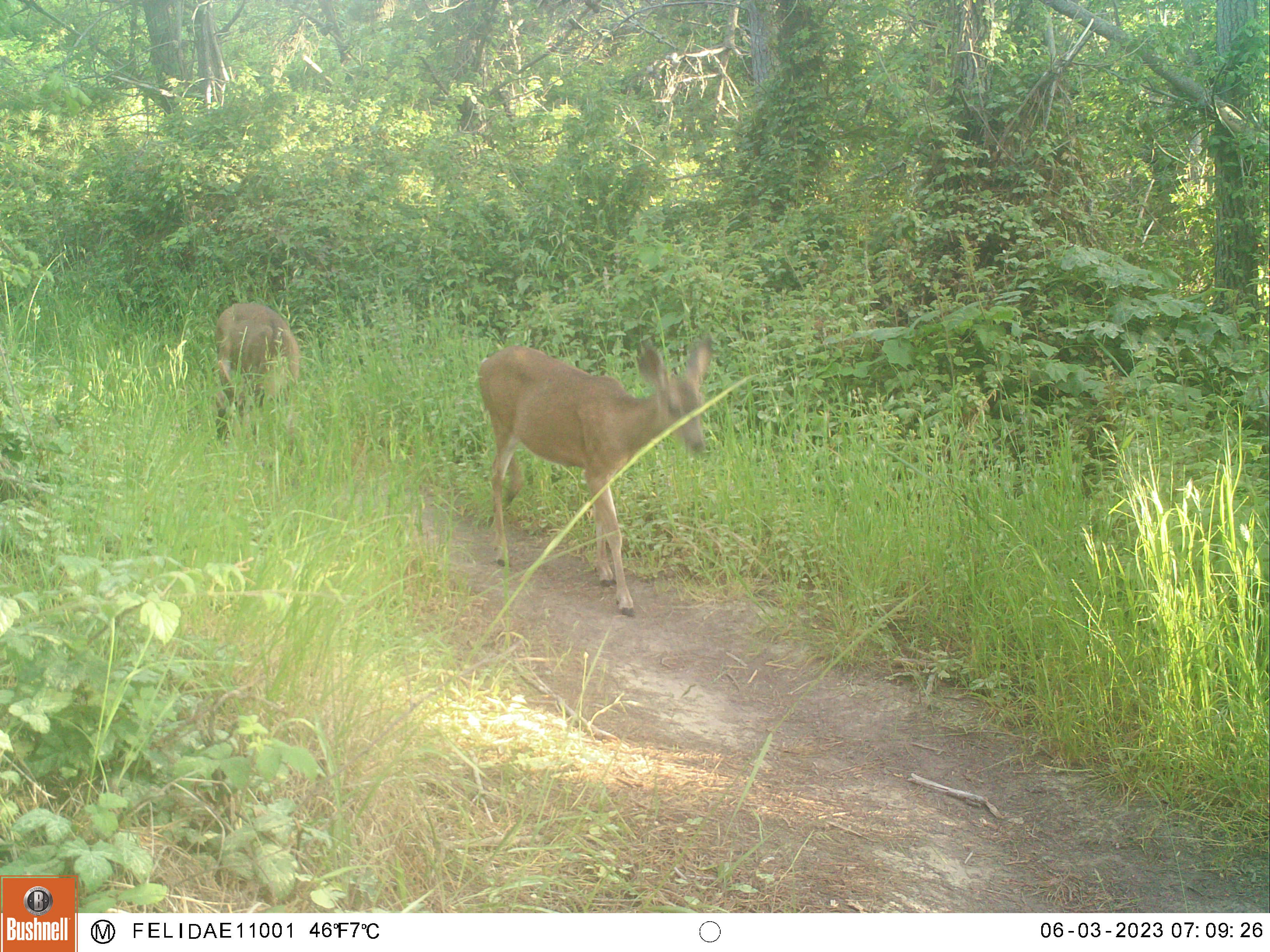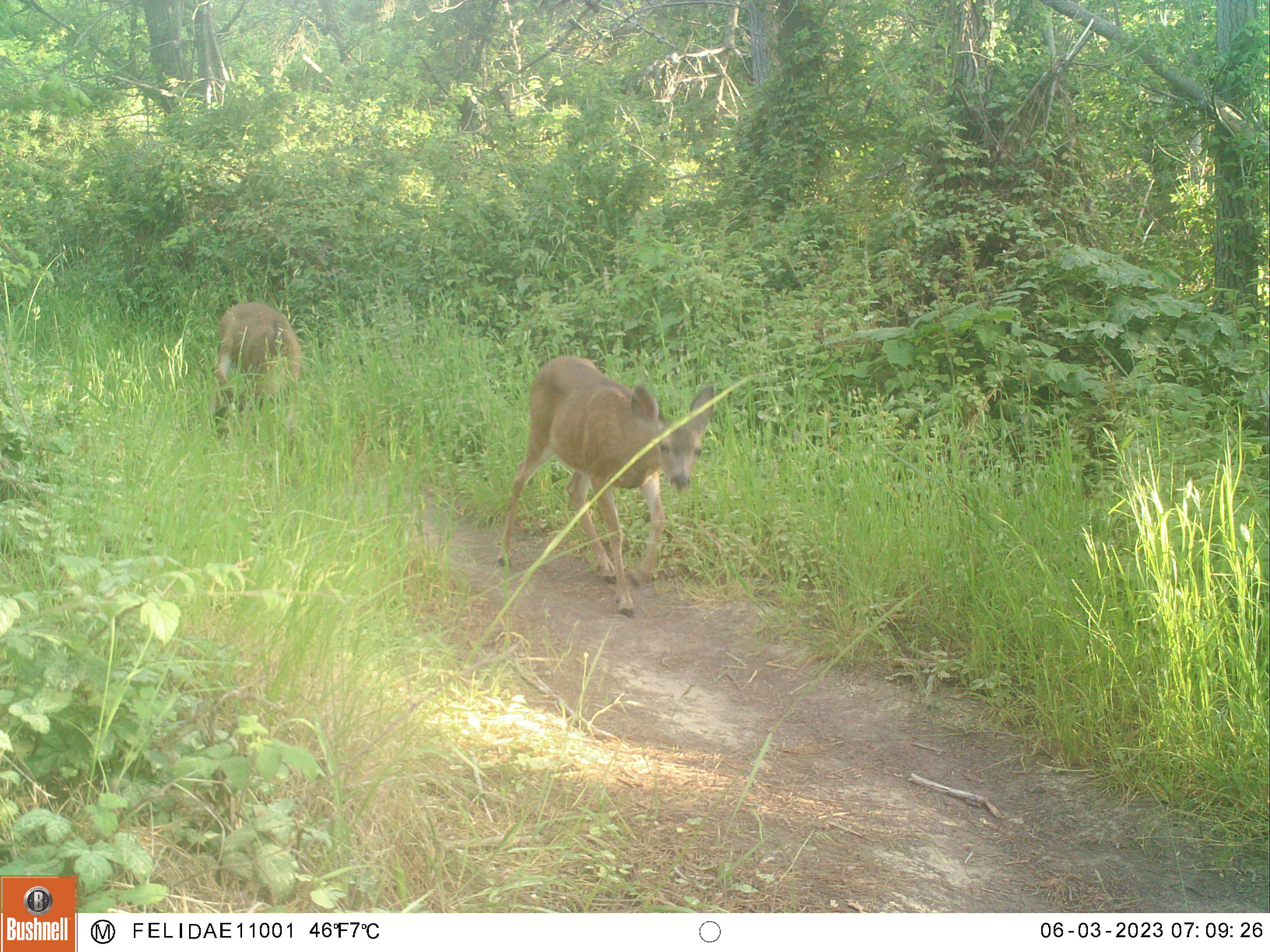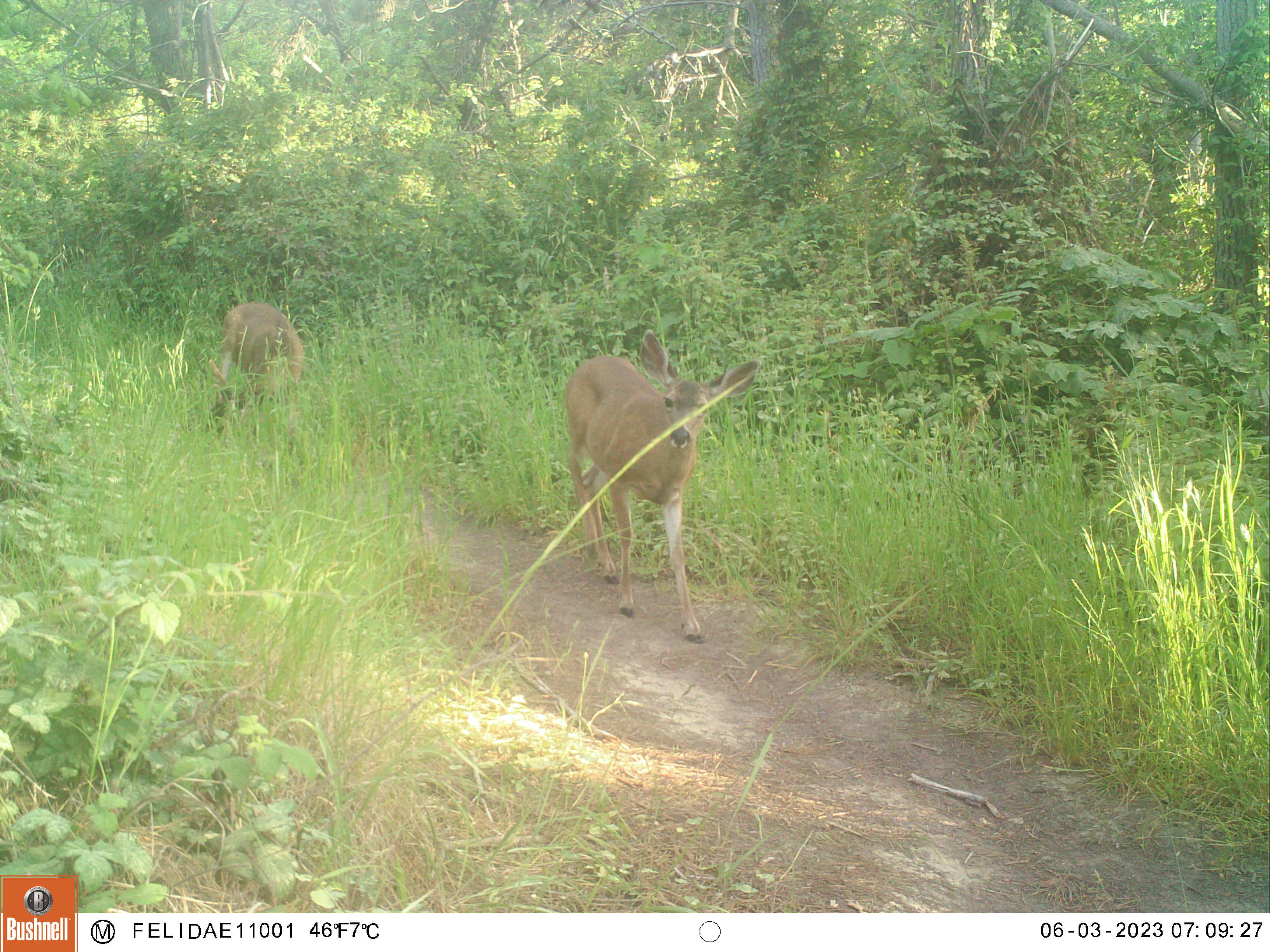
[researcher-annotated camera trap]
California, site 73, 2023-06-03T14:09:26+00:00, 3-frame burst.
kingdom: Animalia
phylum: Chordata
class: Mammalia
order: Artiodactyla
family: Cervidae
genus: Odocoileus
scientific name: Odocoileus hemionus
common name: mule deer